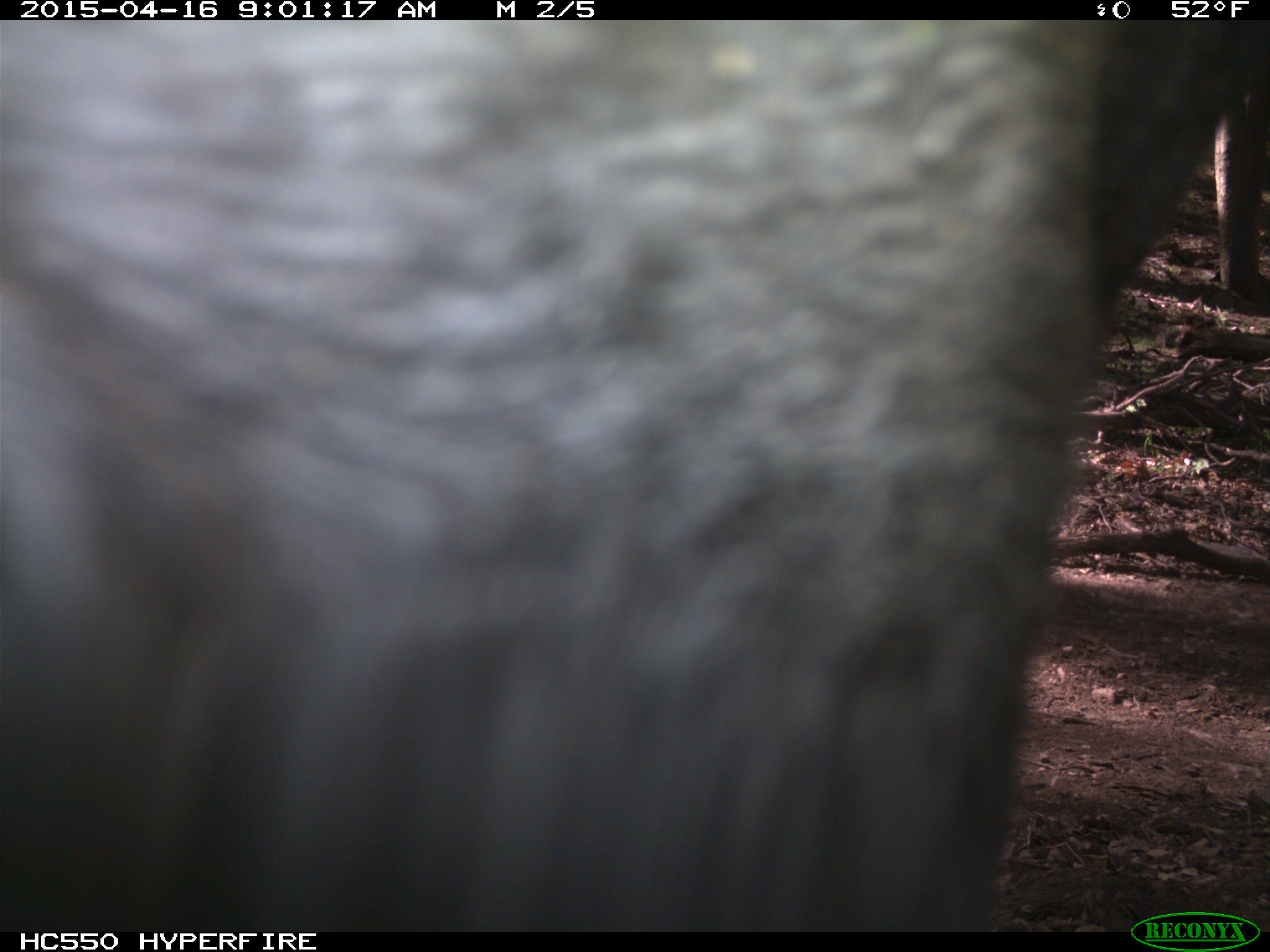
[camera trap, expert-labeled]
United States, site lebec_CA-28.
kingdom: Animalia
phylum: Chordata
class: Mammalia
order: Artiodactyla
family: Bovidae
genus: Bos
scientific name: Bos taurus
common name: domestic cow